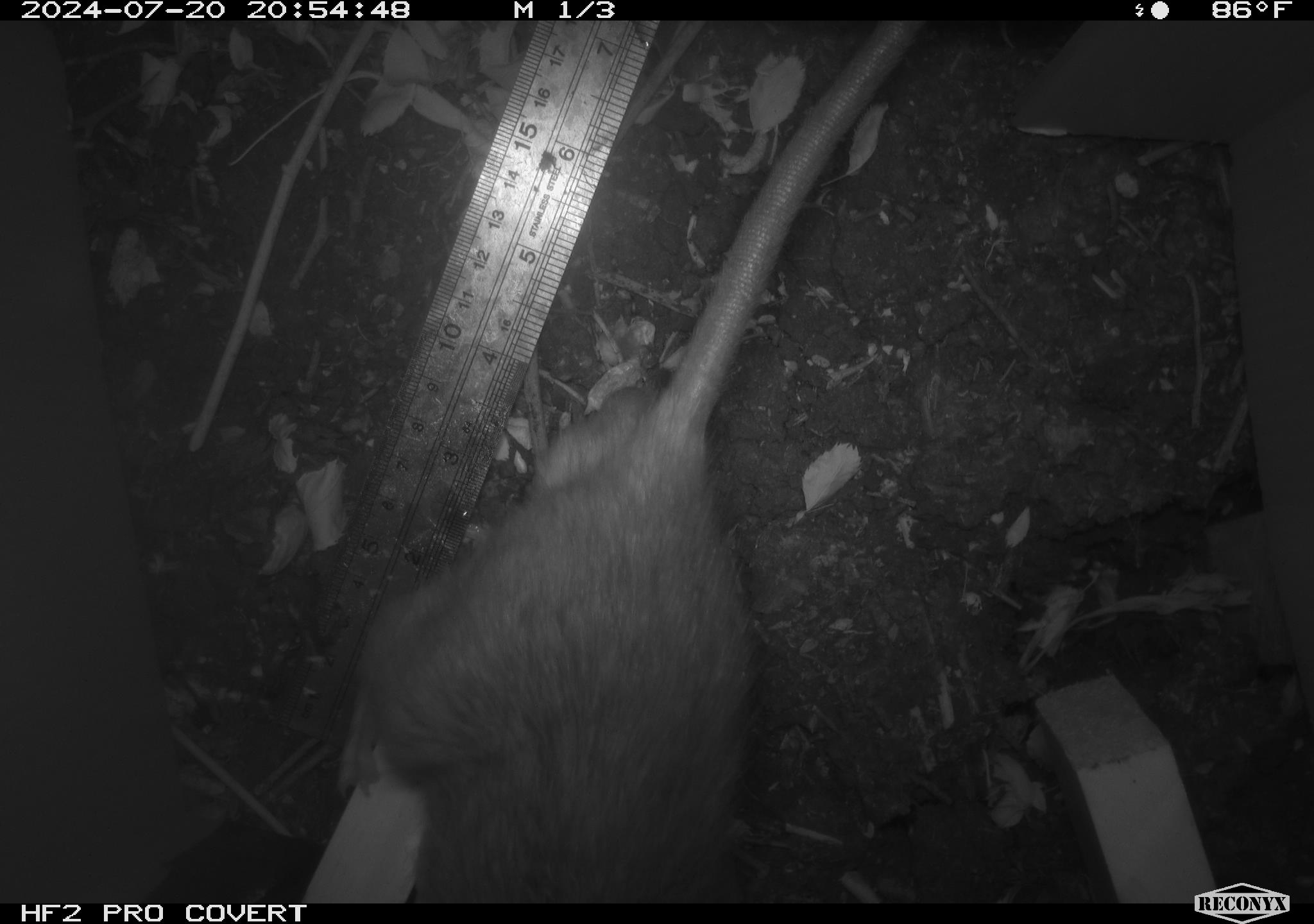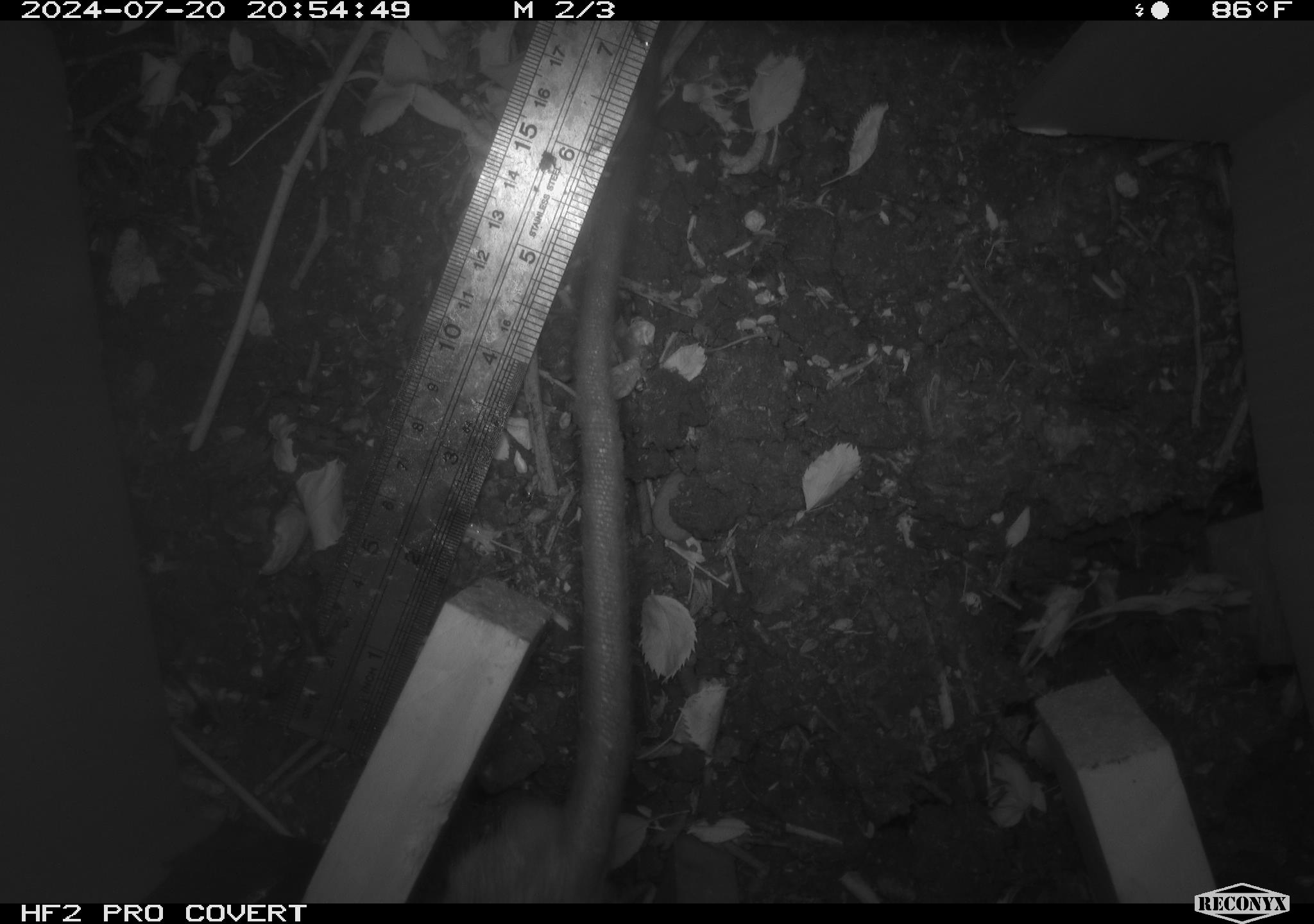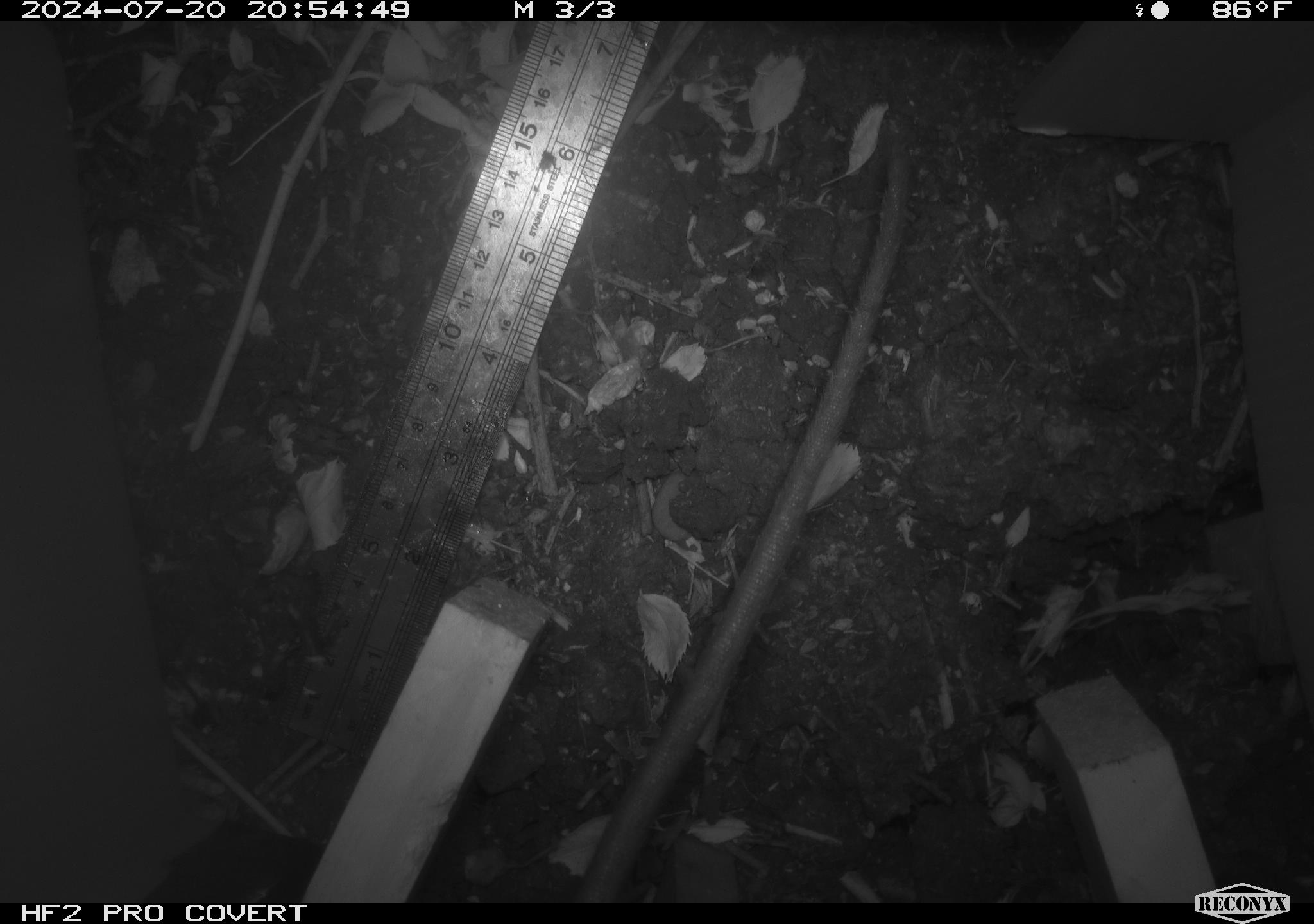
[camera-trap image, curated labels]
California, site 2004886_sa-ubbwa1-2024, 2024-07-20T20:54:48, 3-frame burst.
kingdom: Animalia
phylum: Chordata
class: Mammalia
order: Rodentia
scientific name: Rodentia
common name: woodrat or rat or mouse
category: woodrat or rat or mouse species